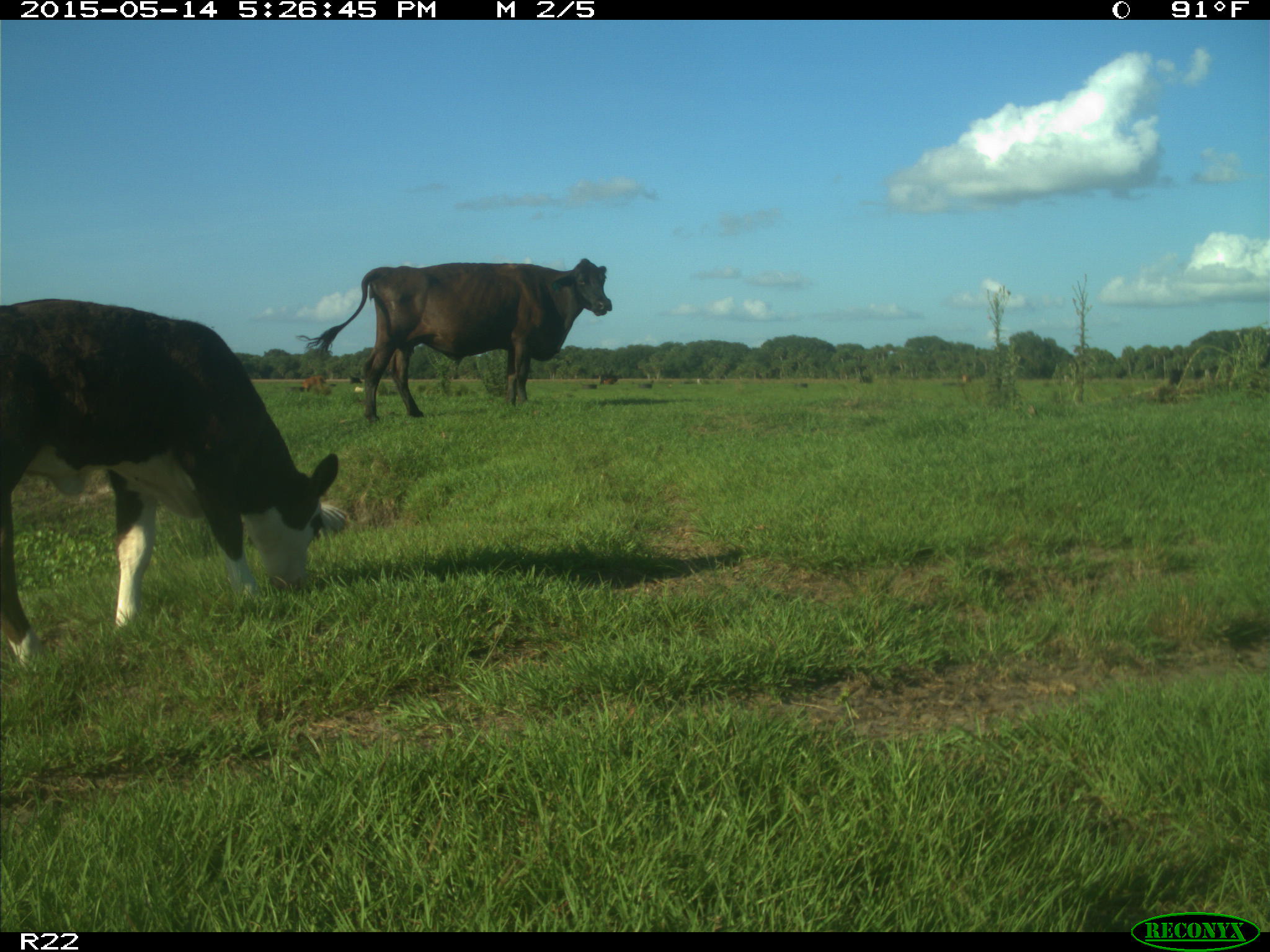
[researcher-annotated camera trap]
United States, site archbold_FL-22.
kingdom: Animalia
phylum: Chordata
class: Mammalia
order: Artiodactyla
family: Bovidae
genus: Bos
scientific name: Bos taurus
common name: domestic cow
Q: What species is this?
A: Bos taurus (domestic cow).